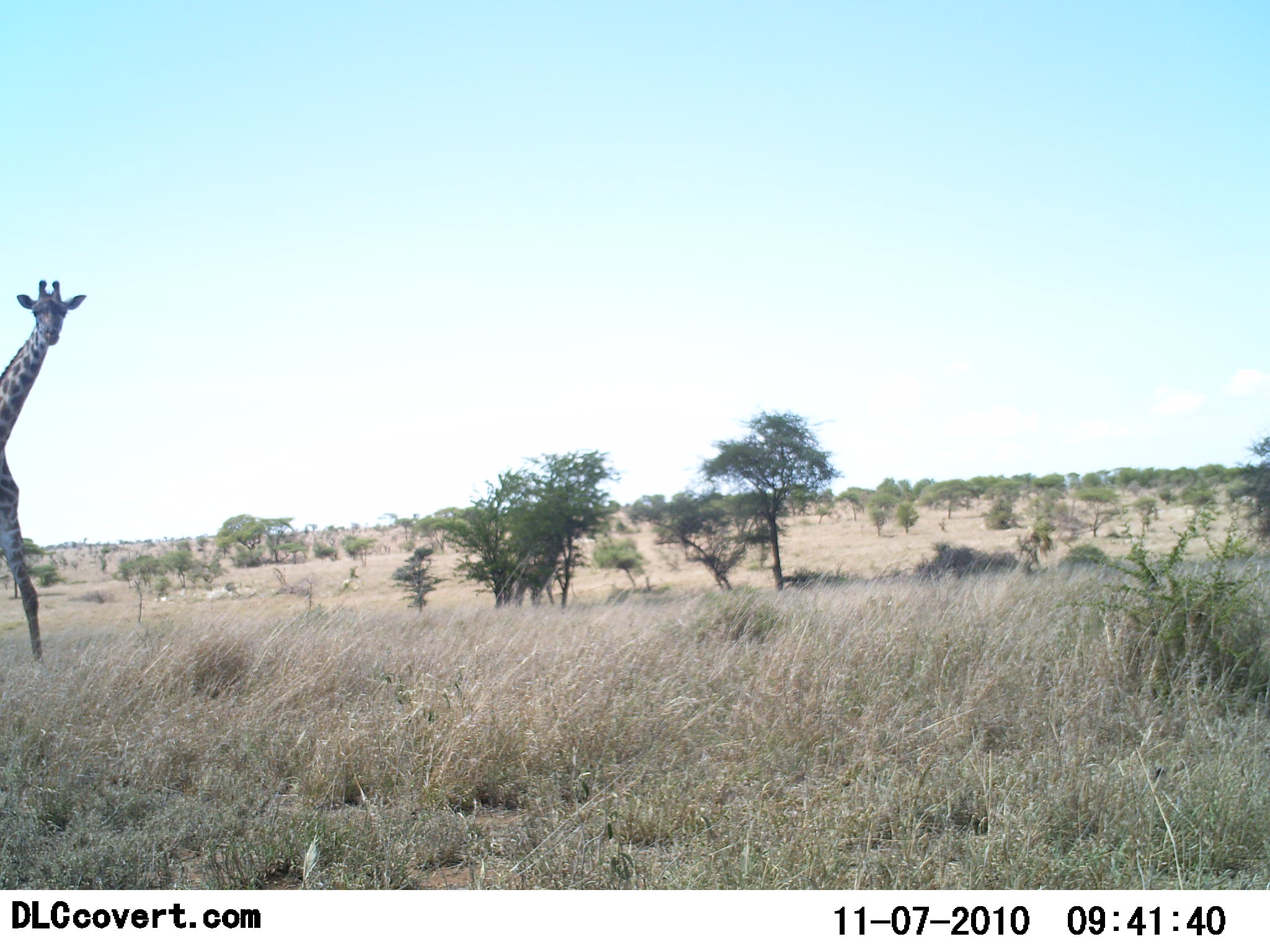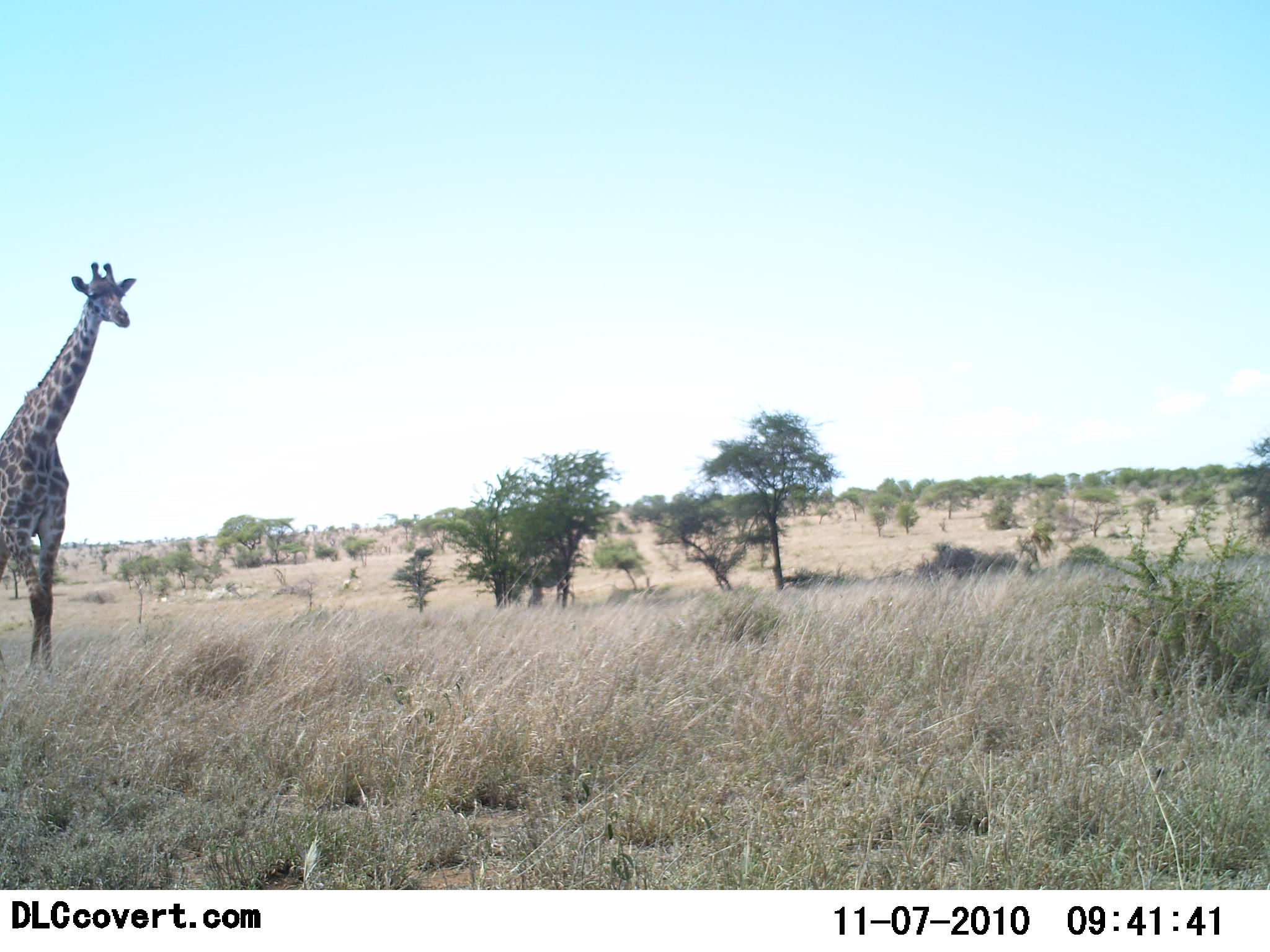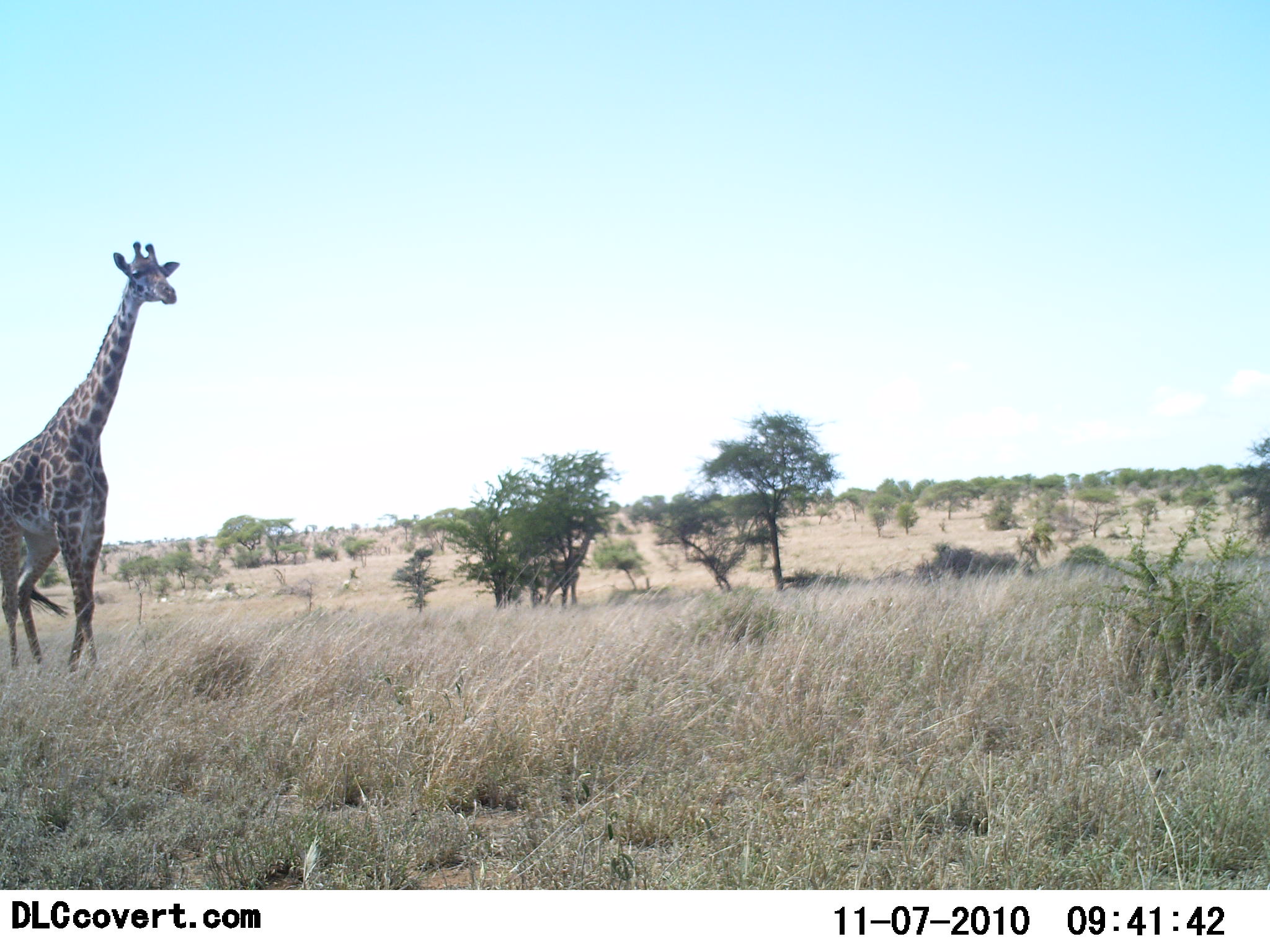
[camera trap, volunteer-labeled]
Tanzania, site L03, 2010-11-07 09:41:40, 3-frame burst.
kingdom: Animalia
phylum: Chordata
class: Mammalia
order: Artiodactyla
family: Giraffidae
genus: Giraffa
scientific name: Giraffa camelopardalis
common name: giraffe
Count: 2.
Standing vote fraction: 18%.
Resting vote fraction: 0%.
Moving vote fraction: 91%.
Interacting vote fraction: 0%.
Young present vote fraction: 0%.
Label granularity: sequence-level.